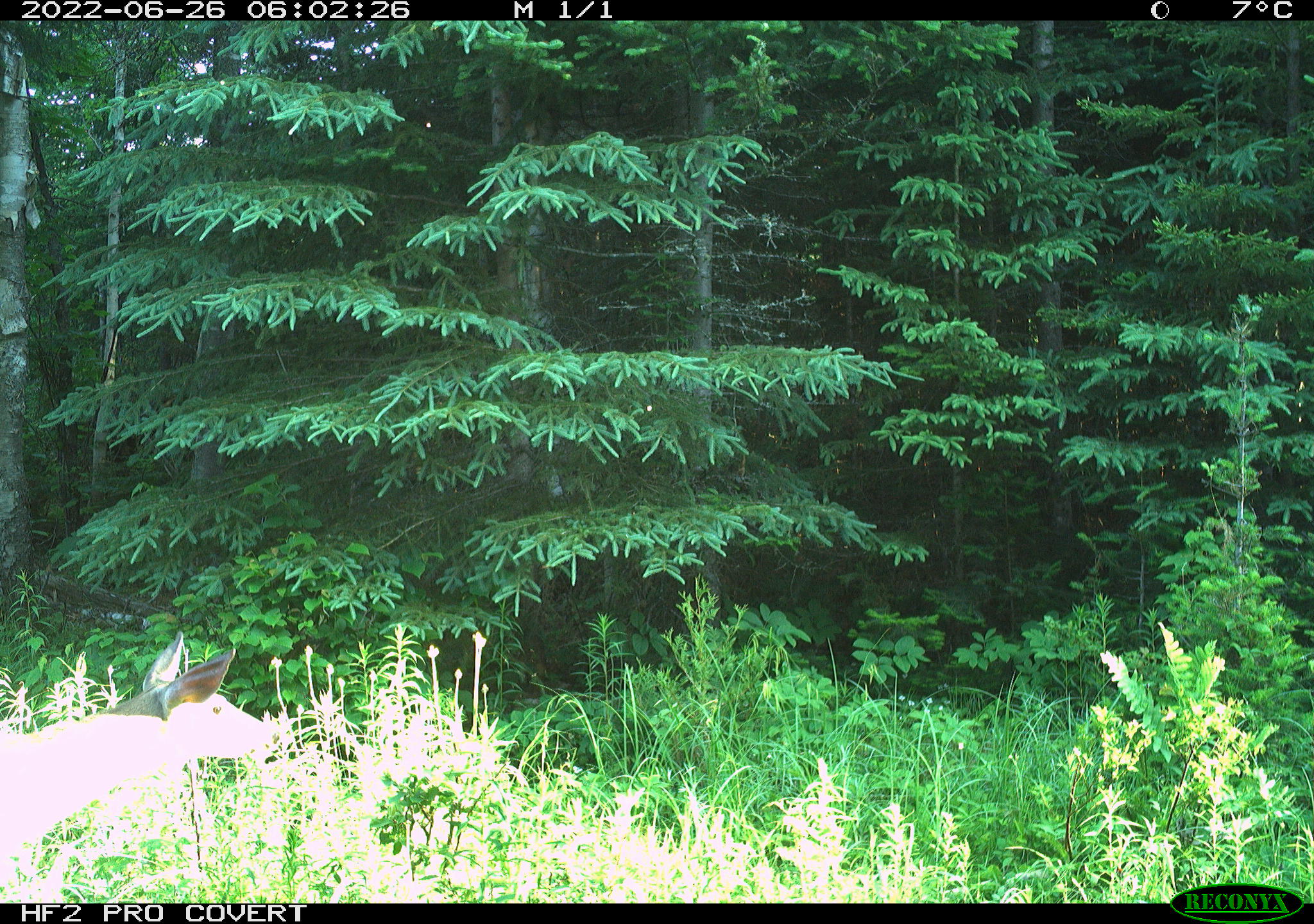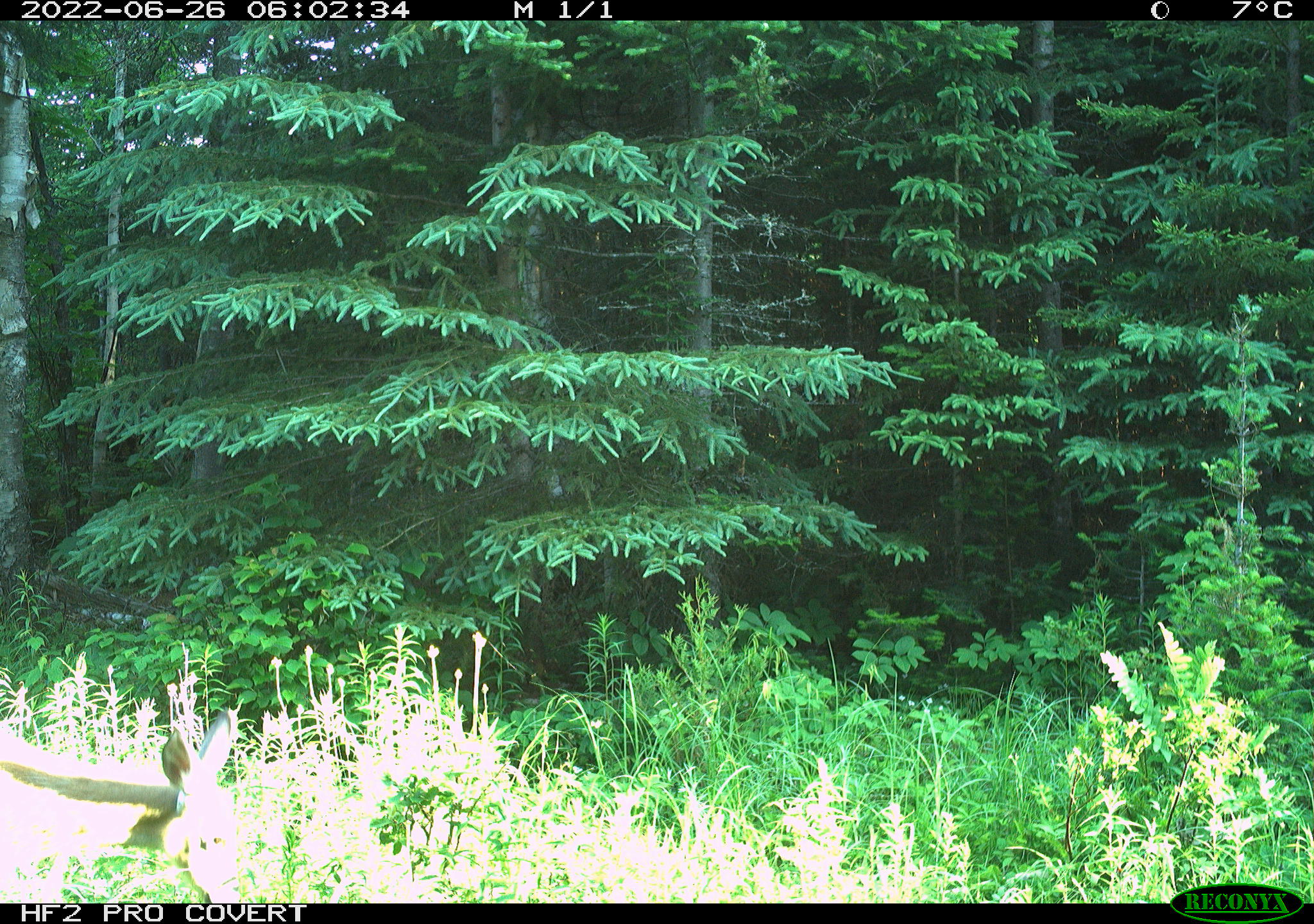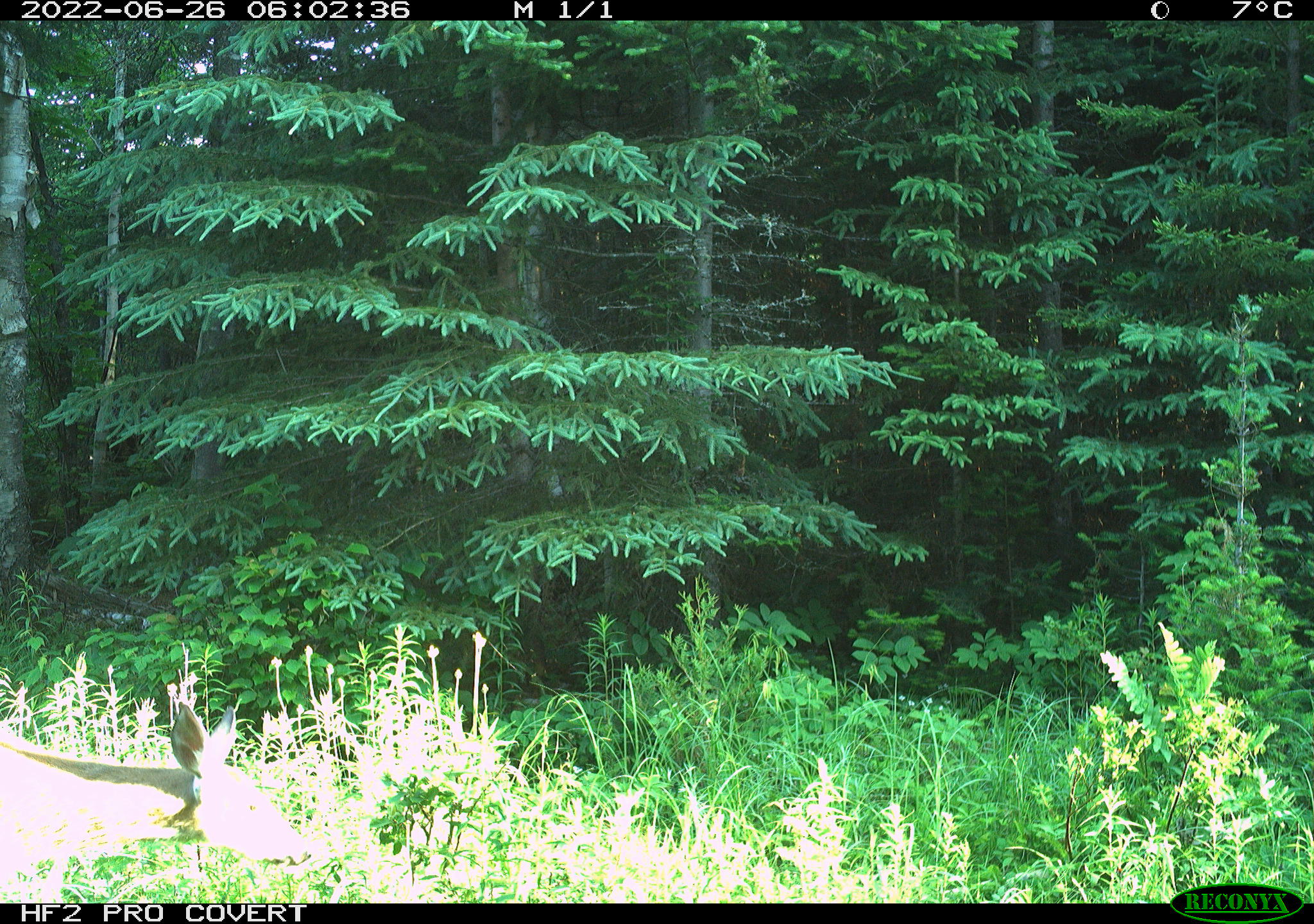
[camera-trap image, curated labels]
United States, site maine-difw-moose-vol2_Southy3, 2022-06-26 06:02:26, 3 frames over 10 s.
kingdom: Animalia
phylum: Chordata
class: Mammalia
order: Artiodactyla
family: Cervidae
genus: Odocoileus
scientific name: Odocoileus virginianus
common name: white-tailed deer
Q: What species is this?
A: White-tailed deer (Odocoileus virginianus).